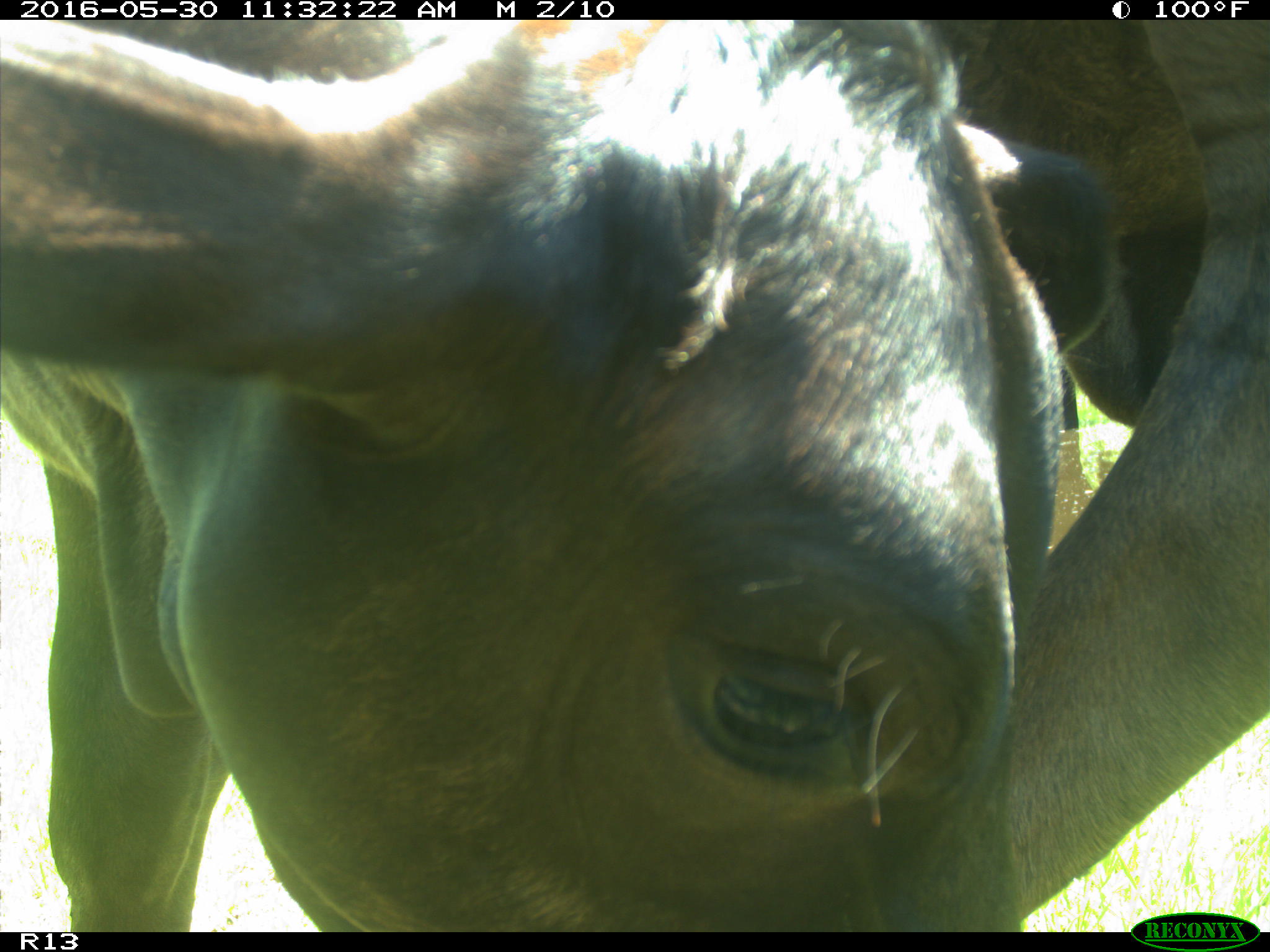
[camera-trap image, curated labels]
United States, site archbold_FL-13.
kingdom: Animalia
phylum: Chordata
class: Mammalia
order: Artiodactyla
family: Bovidae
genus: Bos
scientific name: Bos taurus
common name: domestic cow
Bos taurus (domestic cow).